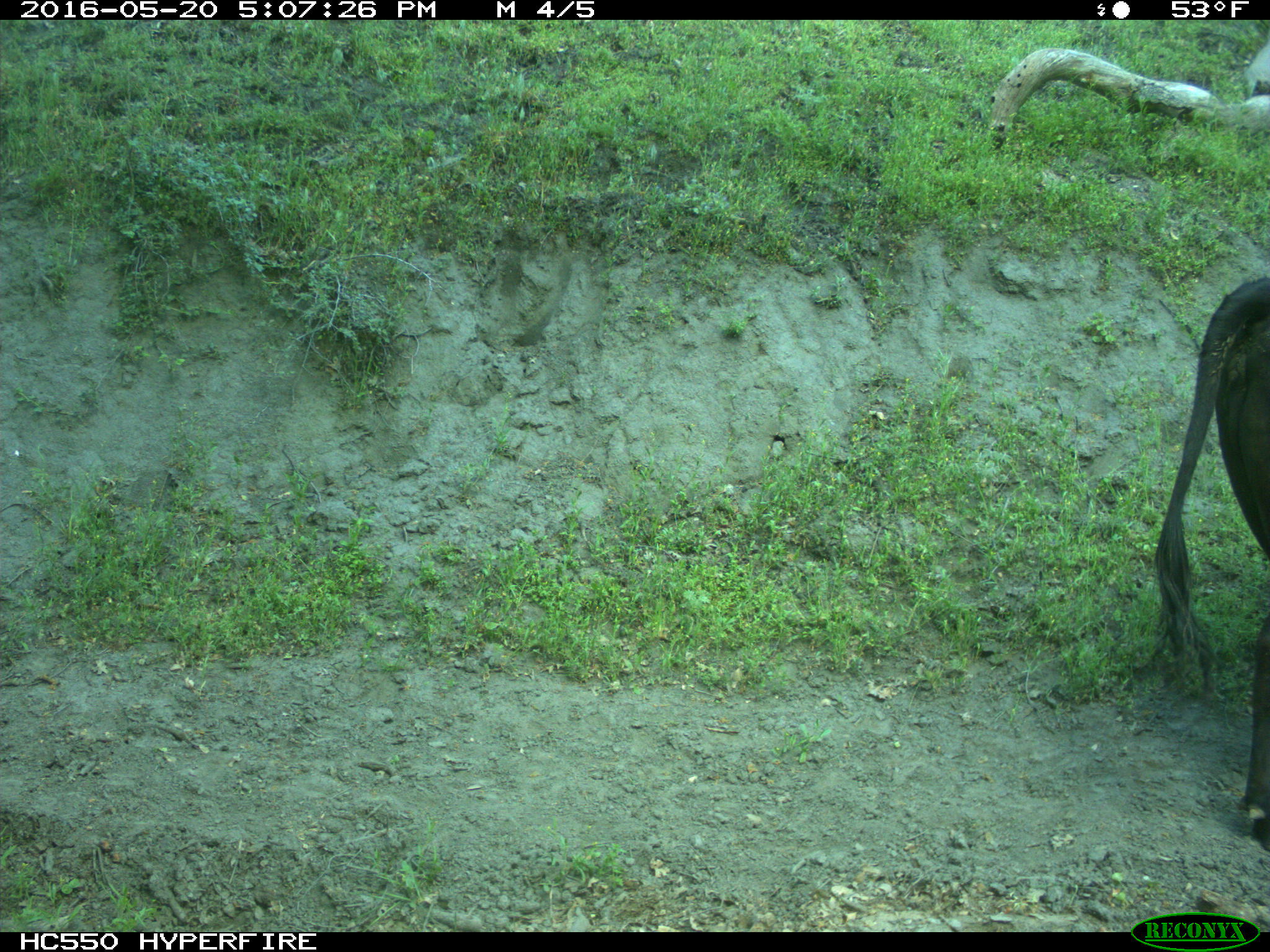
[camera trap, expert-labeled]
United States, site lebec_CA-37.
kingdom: Animalia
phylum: Chordata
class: Mammalia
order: Artiodactyla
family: Bovidae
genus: Bos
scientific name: Bos taurus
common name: domestic cow